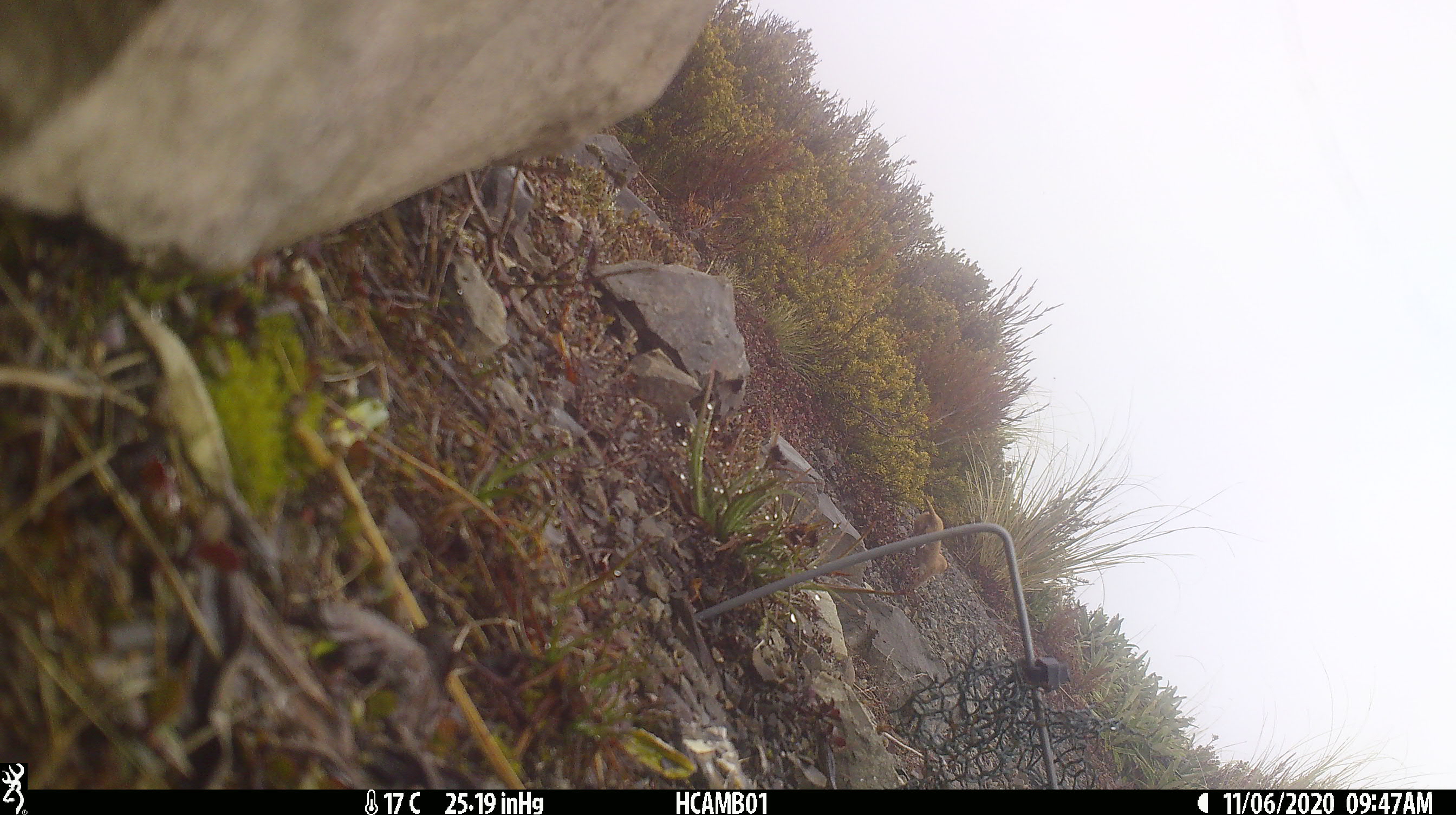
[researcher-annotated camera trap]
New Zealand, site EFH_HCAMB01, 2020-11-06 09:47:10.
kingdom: Animalia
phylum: Chordata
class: Mammalia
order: Carnivora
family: Mustelidae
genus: Mustela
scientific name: Mustela nivalis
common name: least weasel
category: weasel